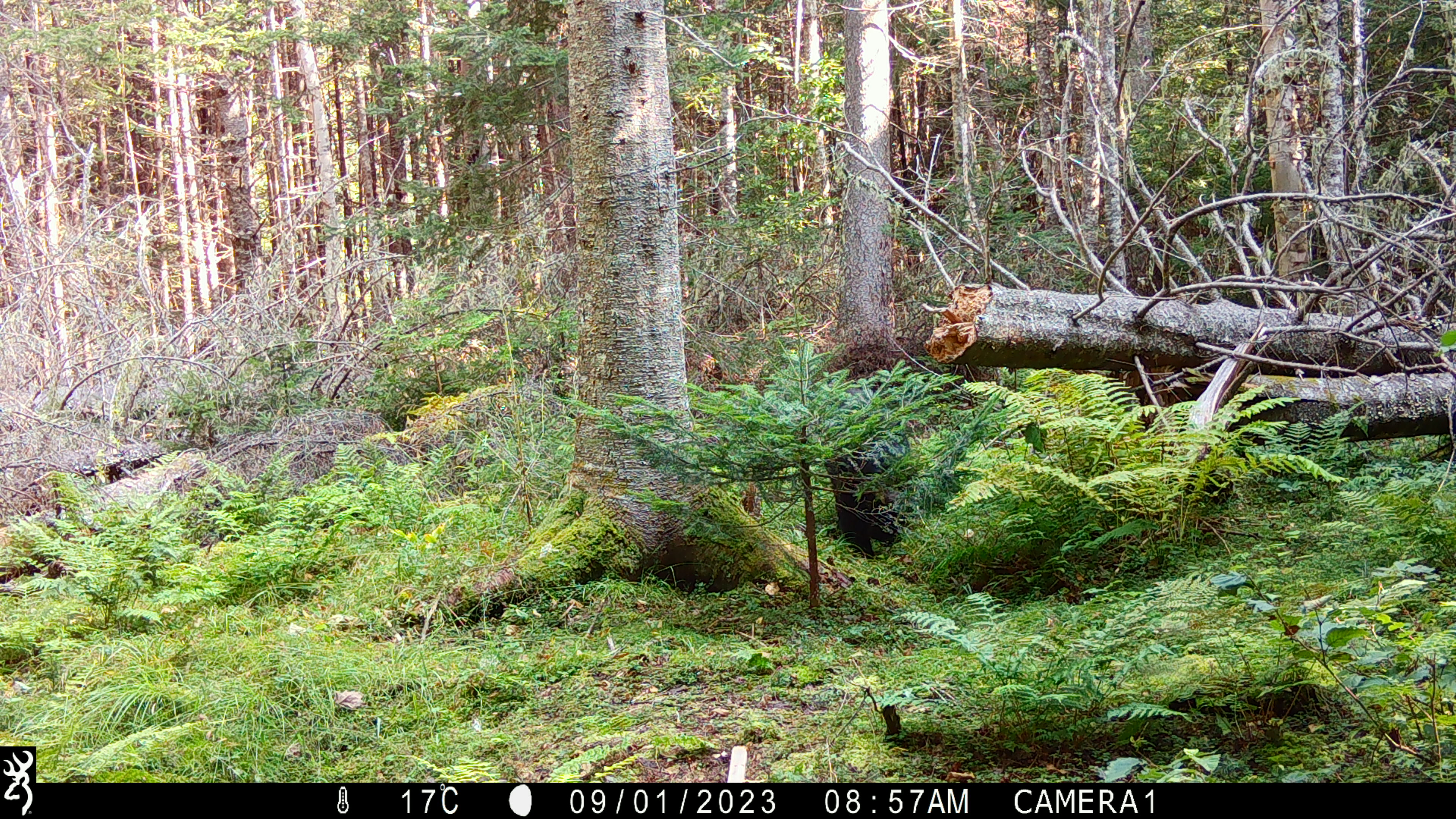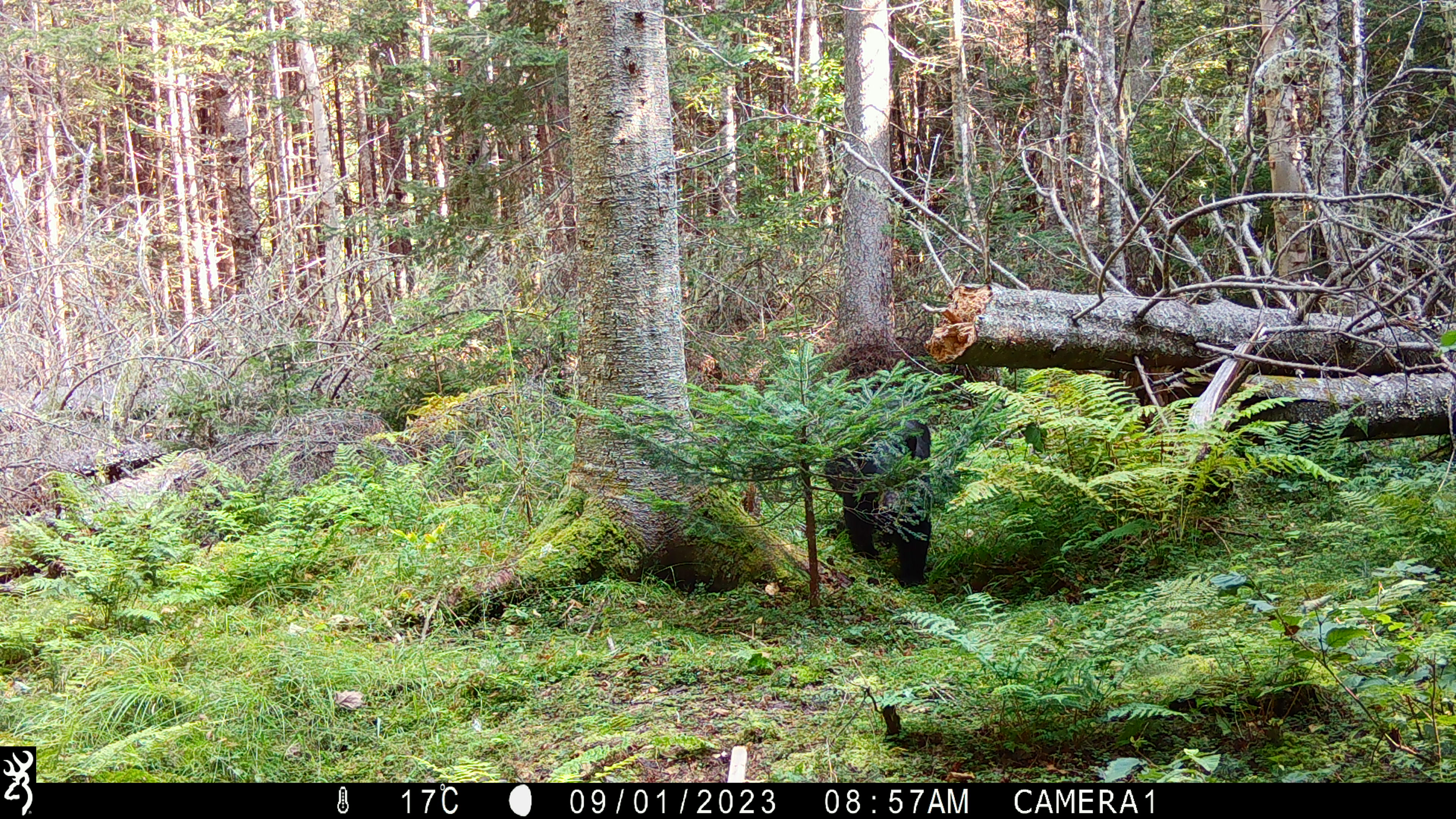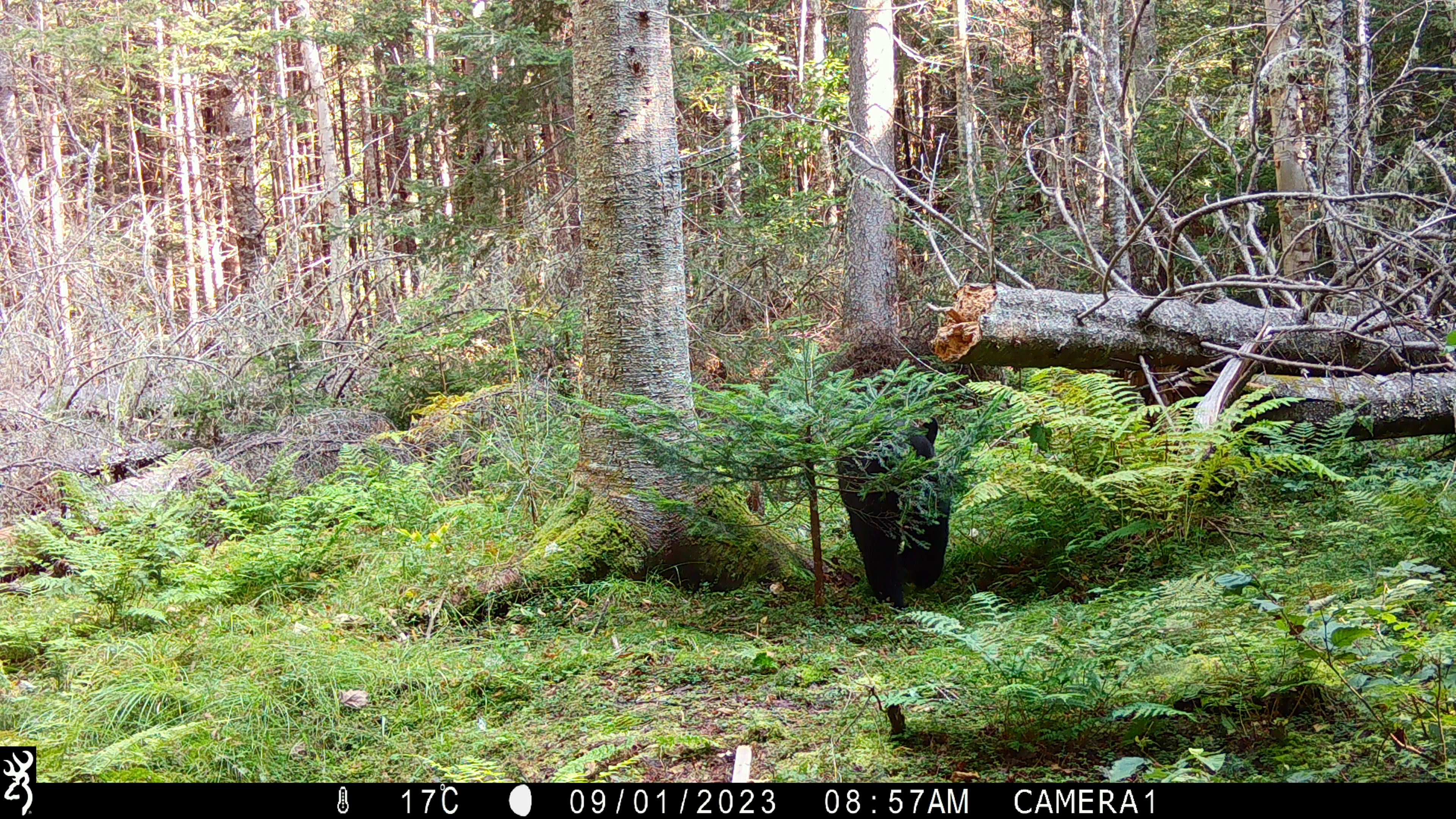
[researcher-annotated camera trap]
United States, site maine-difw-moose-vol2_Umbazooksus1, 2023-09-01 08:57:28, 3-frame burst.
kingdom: Animalia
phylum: Chordata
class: Mammalia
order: Carnivora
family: Ursidae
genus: Ursus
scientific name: Ursus americanus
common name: black bear